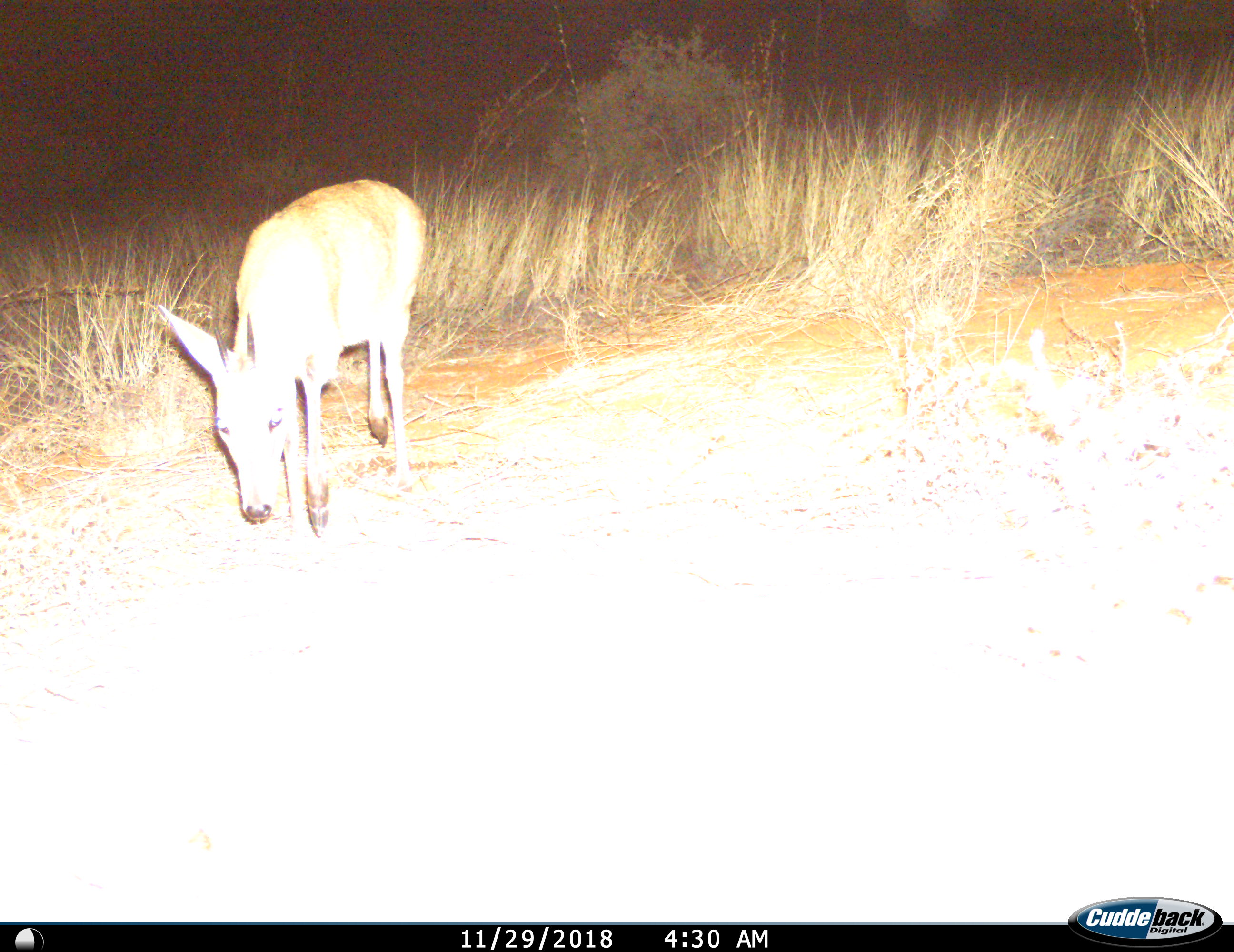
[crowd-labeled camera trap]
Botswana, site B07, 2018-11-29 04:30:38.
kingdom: Animalia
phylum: Chordata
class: Mammalia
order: Artiodactyla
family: Bovidae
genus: Sylvicapra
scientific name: Sylvicapra grimmia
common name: common grey duiker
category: duikercommongrey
Duikercommongrey (common grey duiker) (Sylvicapra grimmia), count 1. Behavior (volunteer vote fractions): standing 17%, resting 0%, moving 75%, interacting 0%. Young present (vote fraction): 0%. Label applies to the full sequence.